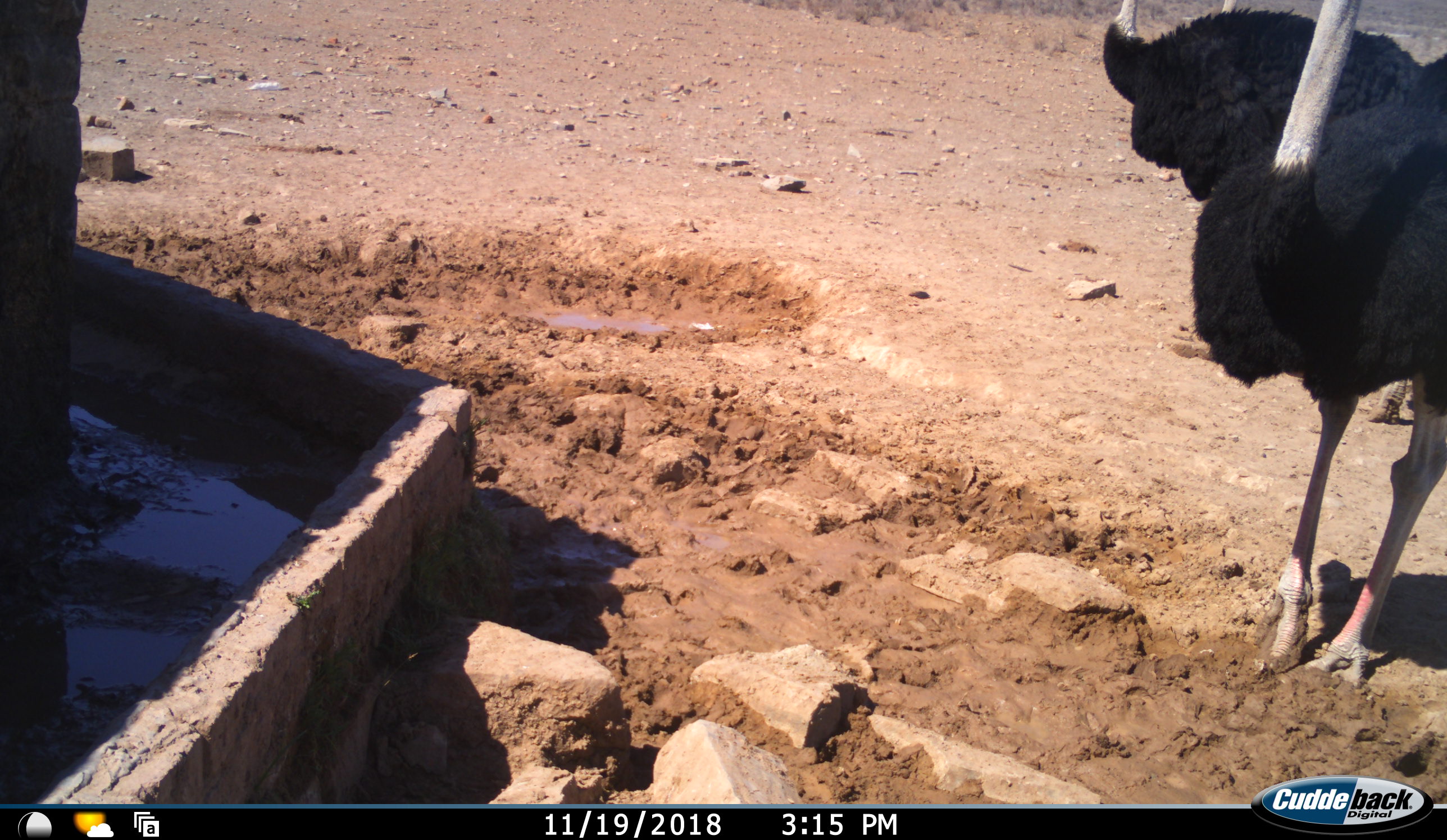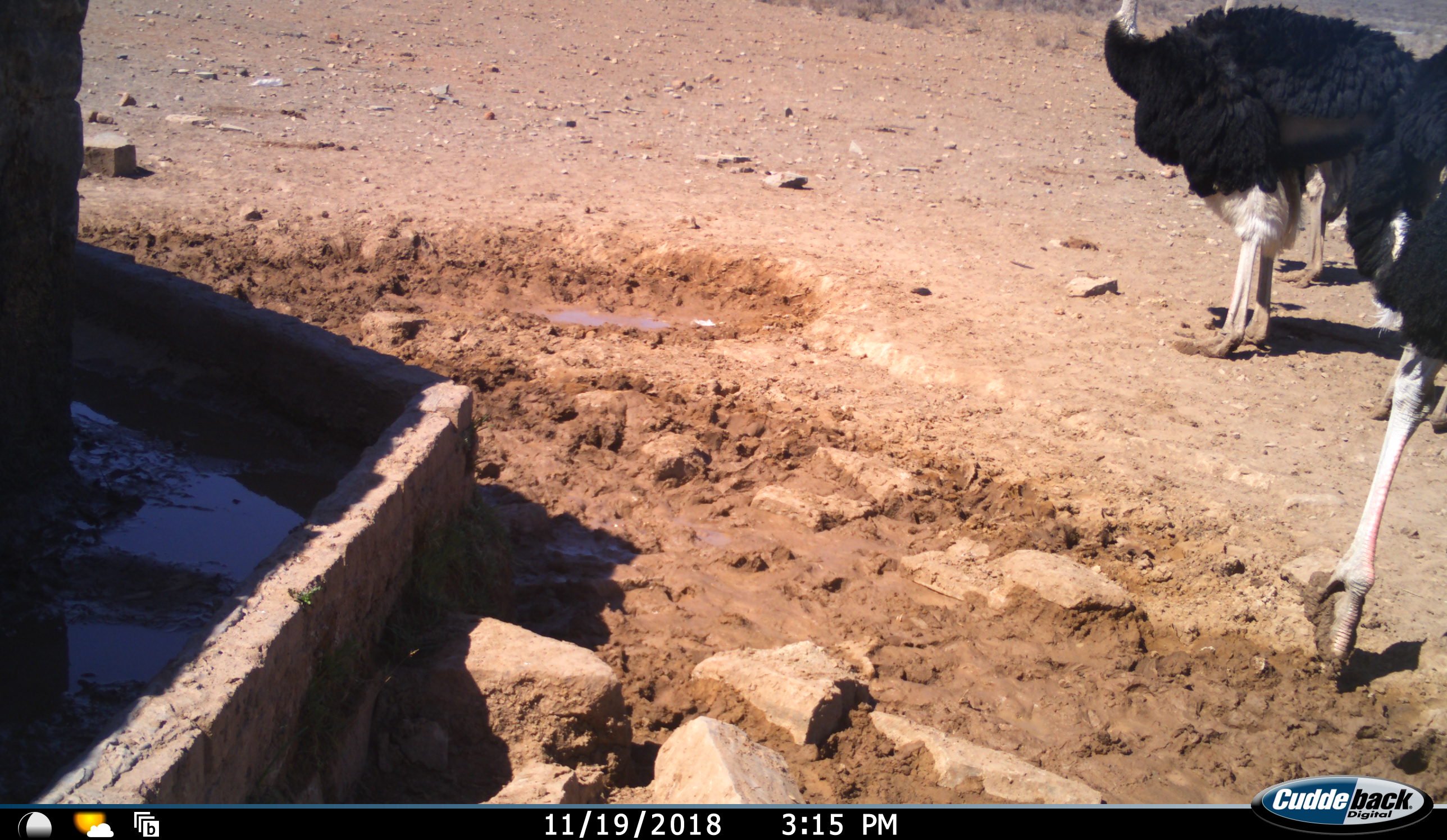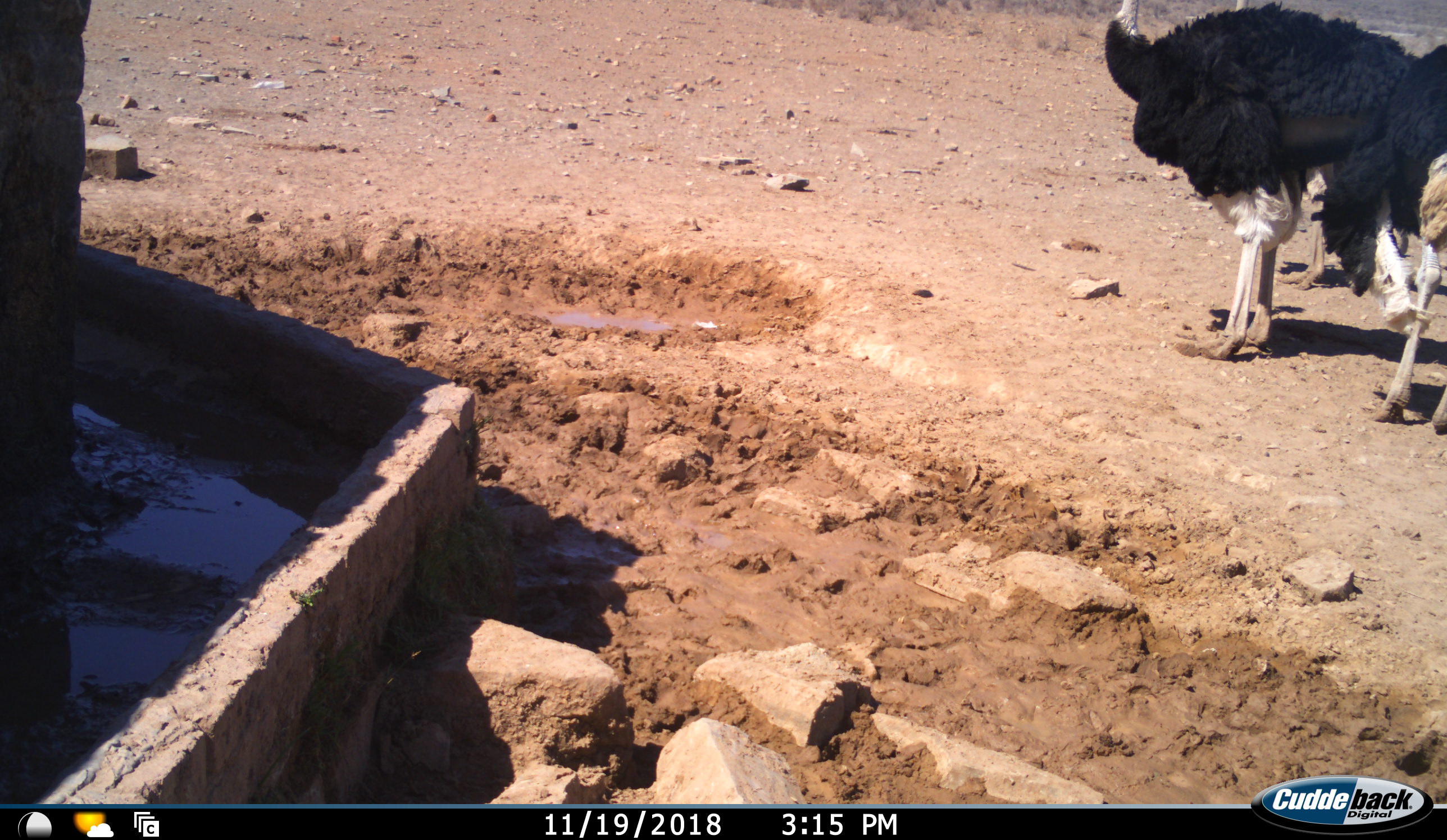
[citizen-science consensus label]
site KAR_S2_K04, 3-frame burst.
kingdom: Animalia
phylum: Chordata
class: Aves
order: Struthioniformes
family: Struthionidae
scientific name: Struthionidae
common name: ostrich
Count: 4.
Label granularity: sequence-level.